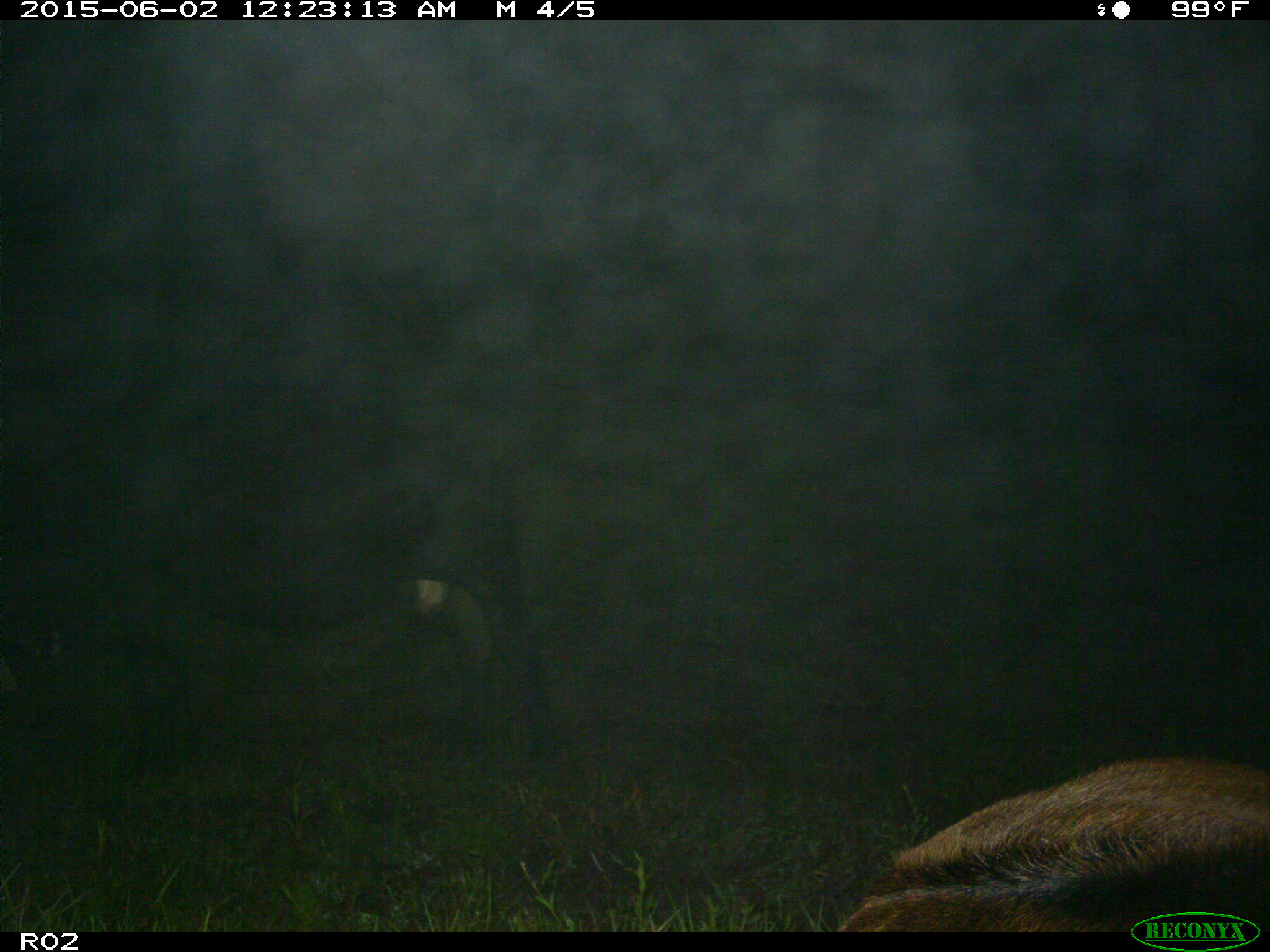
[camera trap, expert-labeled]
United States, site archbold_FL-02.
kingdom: Animalia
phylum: Chordata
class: Mammalia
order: Artiodactyla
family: Bovidae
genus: Bos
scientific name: Bos taurus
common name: domestic cow